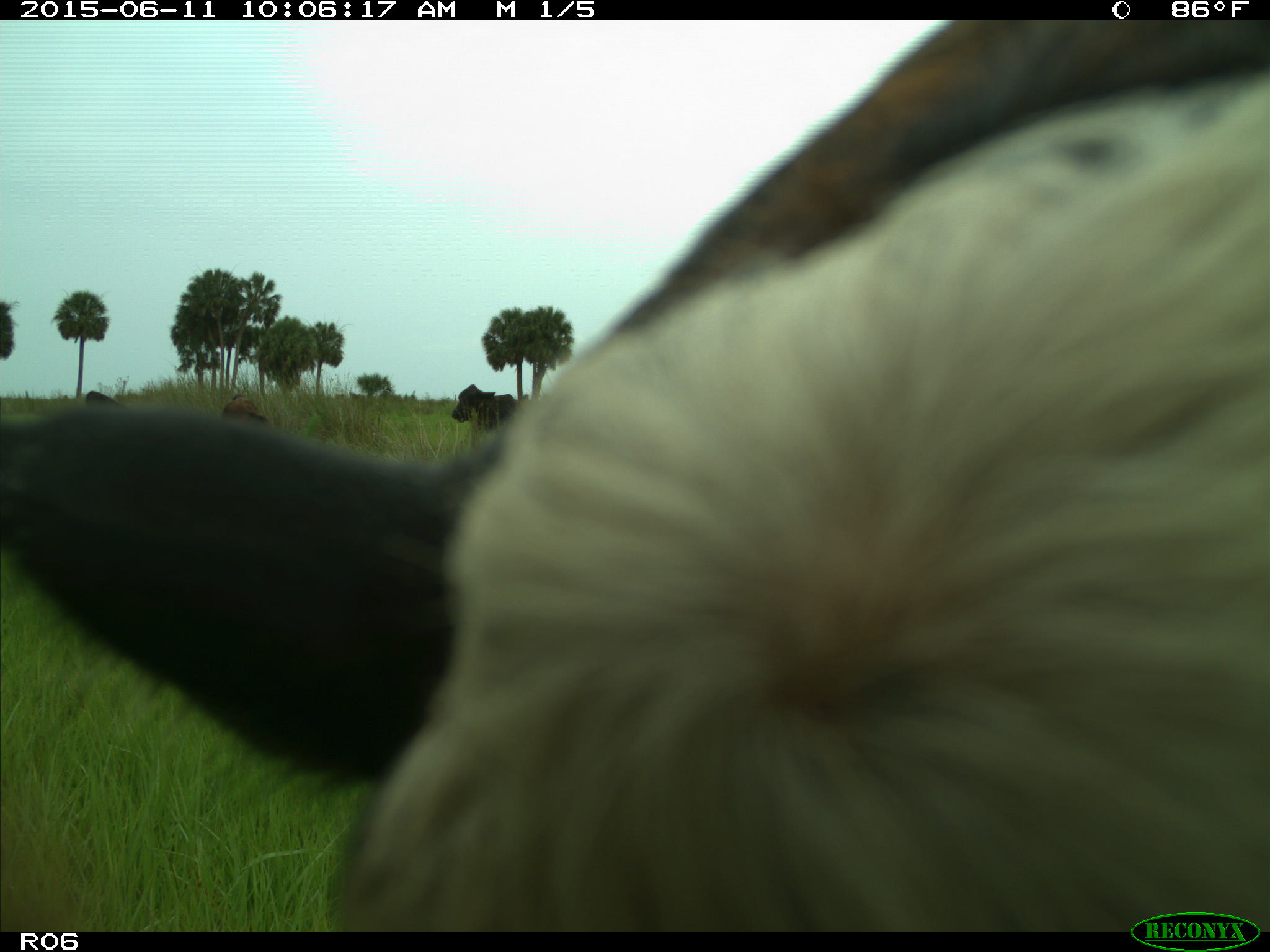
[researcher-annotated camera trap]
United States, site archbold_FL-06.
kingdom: Animalia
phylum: Chordata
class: Mammalia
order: Artiodactyla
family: Bovidae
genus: Bos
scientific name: Bos taurus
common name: domestic cow